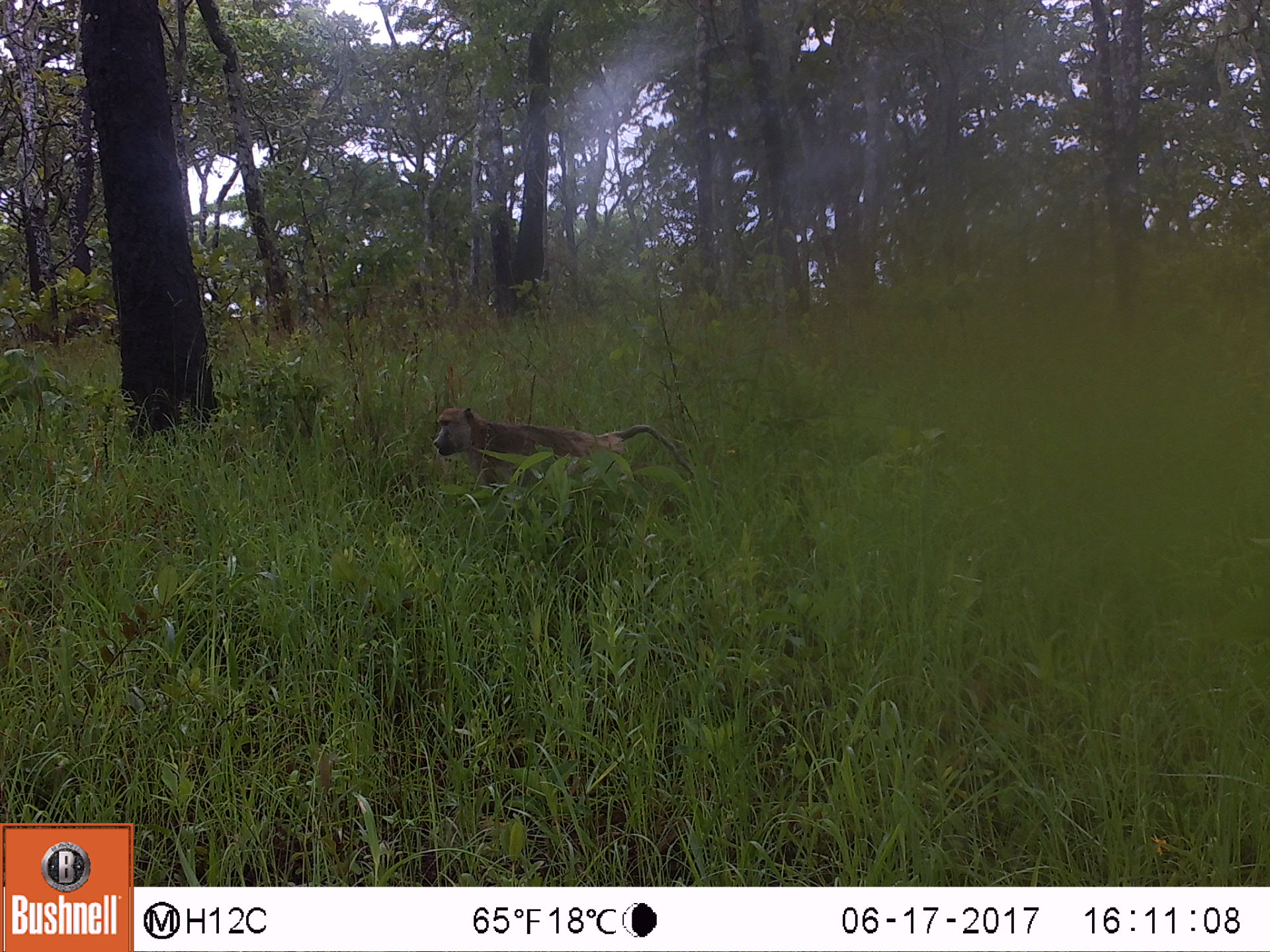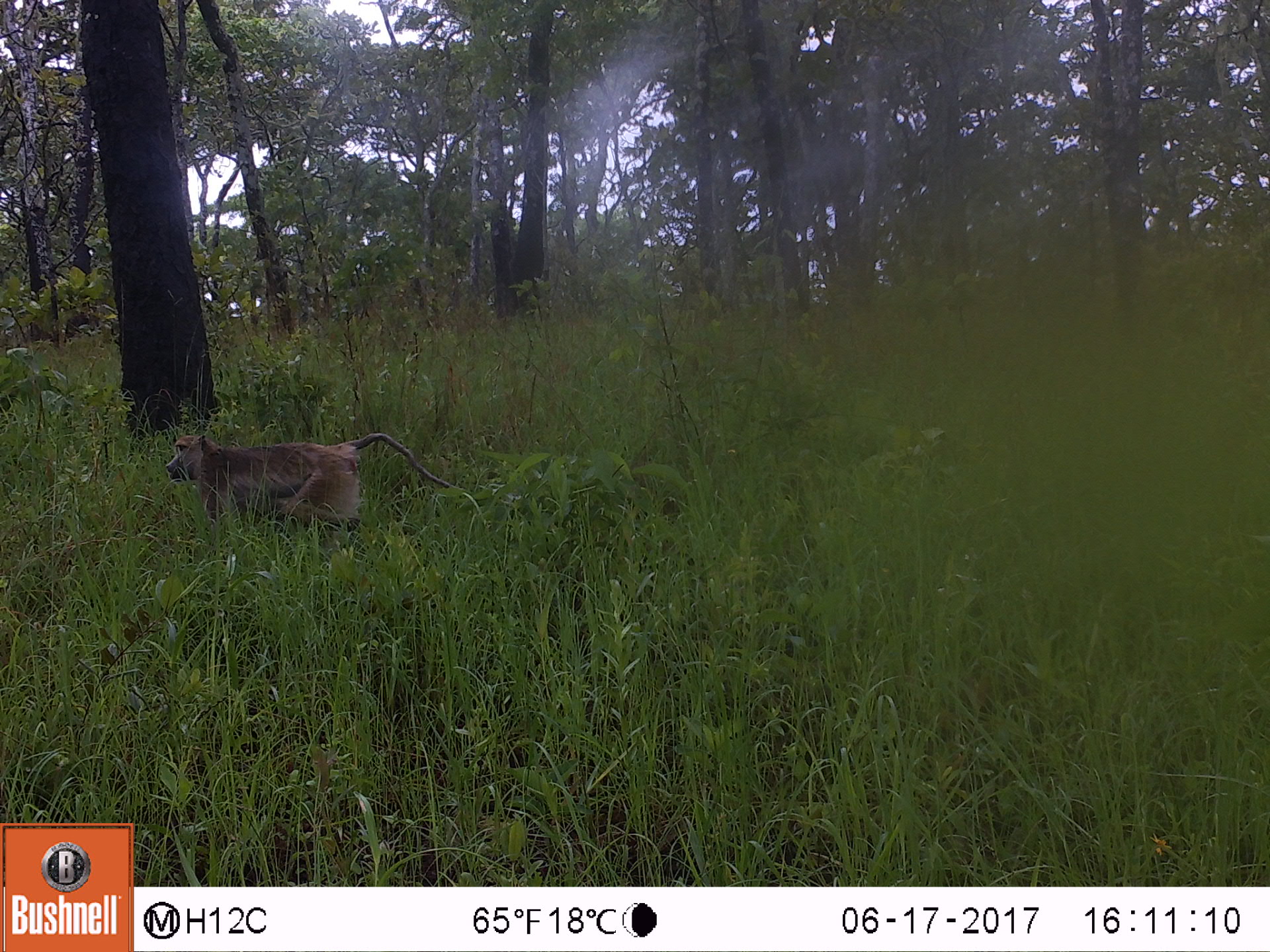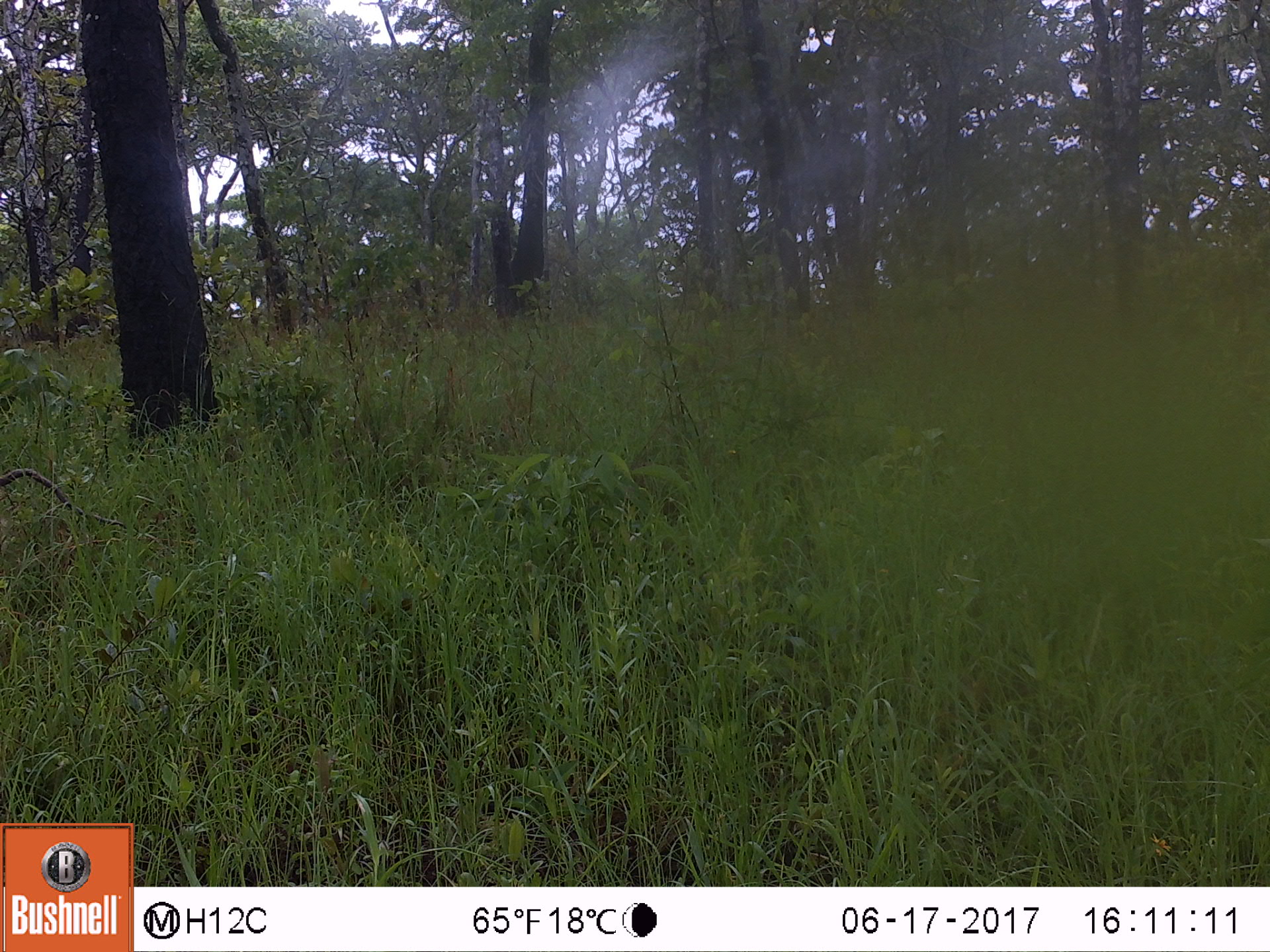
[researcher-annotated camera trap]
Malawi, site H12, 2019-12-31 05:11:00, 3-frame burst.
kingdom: Animalia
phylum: Chordata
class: Mammalia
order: Primates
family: Cercopithecidae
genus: Papio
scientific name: Papio cynocephalus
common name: yellow baboon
Yellow baboon (Papio cynocephalus), count 1.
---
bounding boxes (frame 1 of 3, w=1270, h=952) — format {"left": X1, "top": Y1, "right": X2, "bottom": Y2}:
yellow baboon: {"left": 421, "top": 399, "right": 690, "bottom": 505}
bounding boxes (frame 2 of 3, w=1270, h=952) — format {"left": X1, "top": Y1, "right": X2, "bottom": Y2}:
yellow baboon: {"left": 157, "top": 426, "right": 447, "bottom": 539}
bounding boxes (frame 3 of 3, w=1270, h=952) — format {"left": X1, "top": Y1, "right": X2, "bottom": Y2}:
yellow baboon: {"left": 0, "top": 467, "right": 127, "bottom": 529}